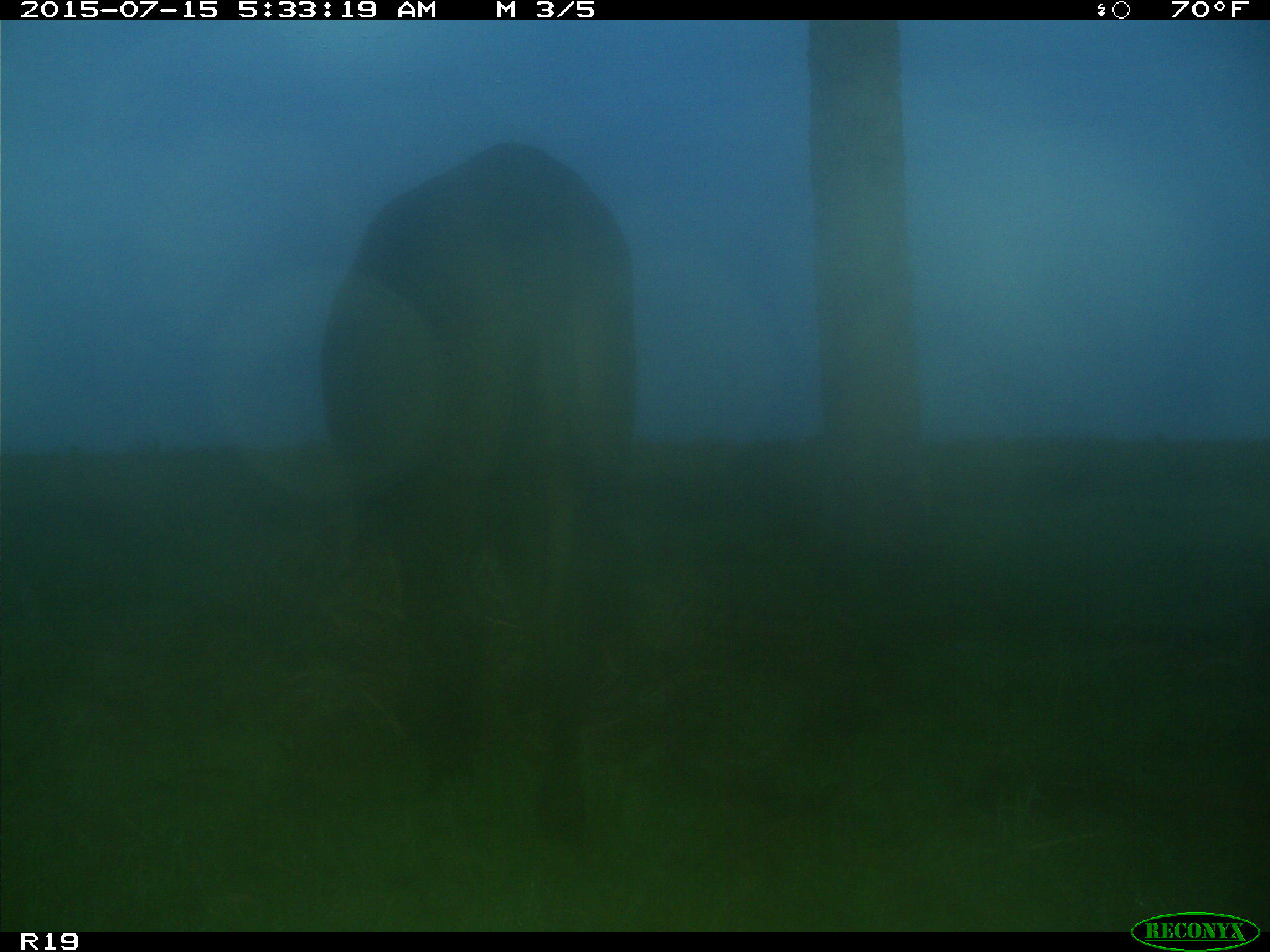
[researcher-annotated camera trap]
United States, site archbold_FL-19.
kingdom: Animalia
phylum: Chordata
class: Mammalia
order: Artiodactyla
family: Bovidae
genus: Bos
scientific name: Bos taurus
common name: domestic cow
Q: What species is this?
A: Bos taurus (domestic cow).